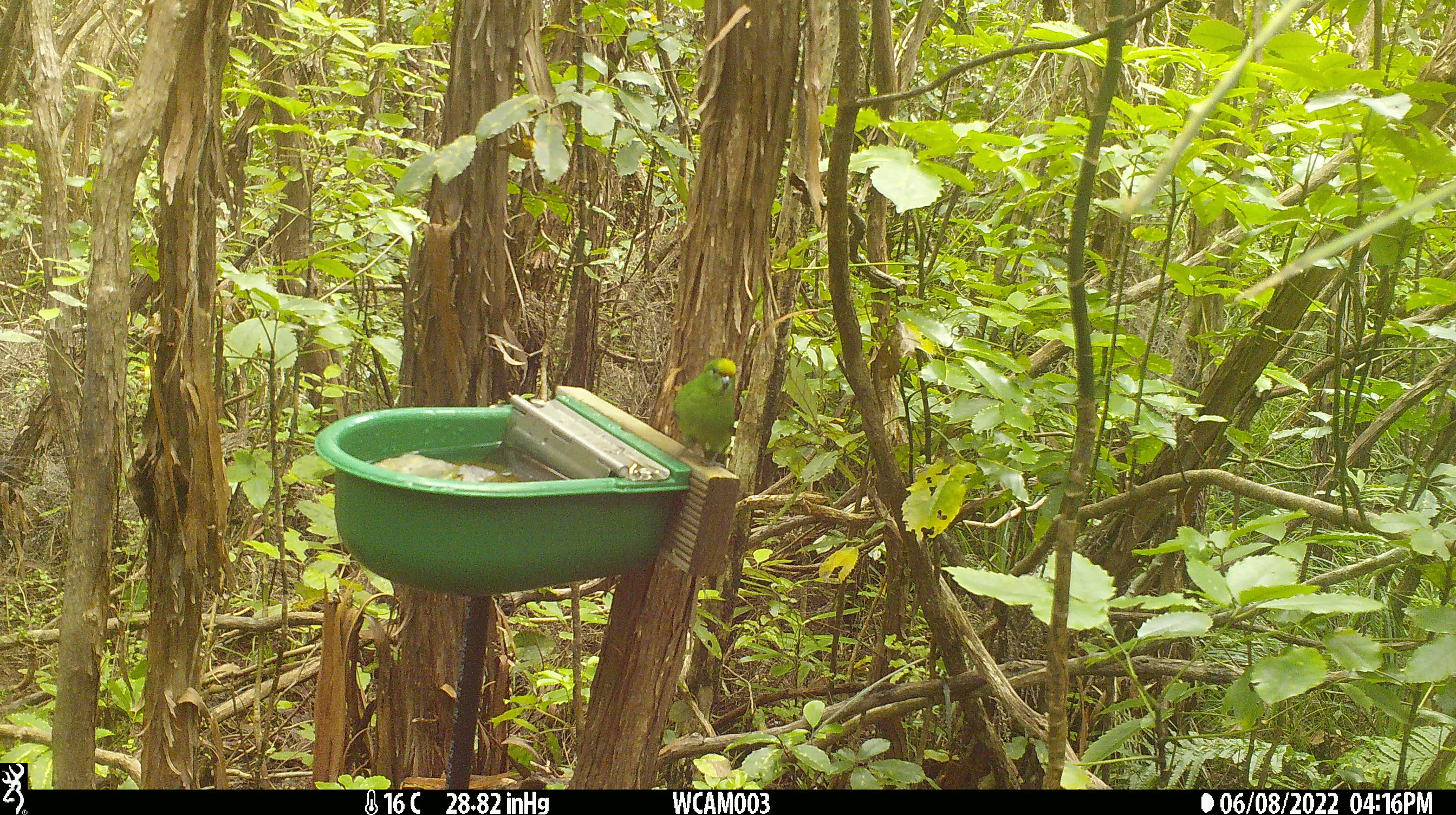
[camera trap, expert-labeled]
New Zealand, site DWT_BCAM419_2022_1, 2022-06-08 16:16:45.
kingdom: Animalia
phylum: Chordata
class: Aves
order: Psittaciformes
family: Psittaculidae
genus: Cyanoramphus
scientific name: Cyanoramphus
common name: parakeet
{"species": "parakeet (Cyanoramphus)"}